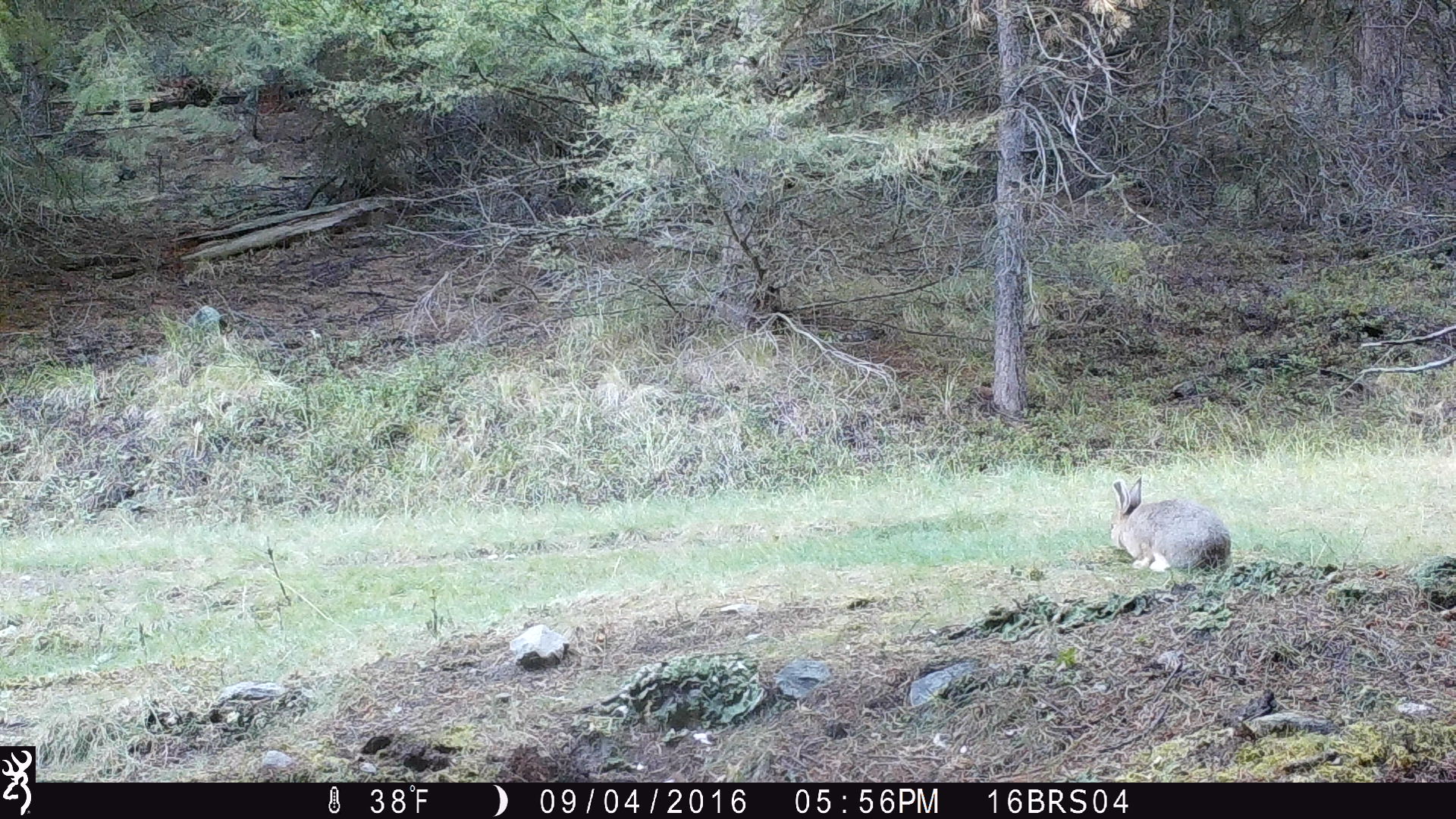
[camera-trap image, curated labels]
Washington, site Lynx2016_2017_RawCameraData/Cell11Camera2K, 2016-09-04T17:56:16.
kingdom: Animalia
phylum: Chordata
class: Mammalia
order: Lagomorpha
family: Leporidae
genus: Lepus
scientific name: Lepus americanus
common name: snowshoe hare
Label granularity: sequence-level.